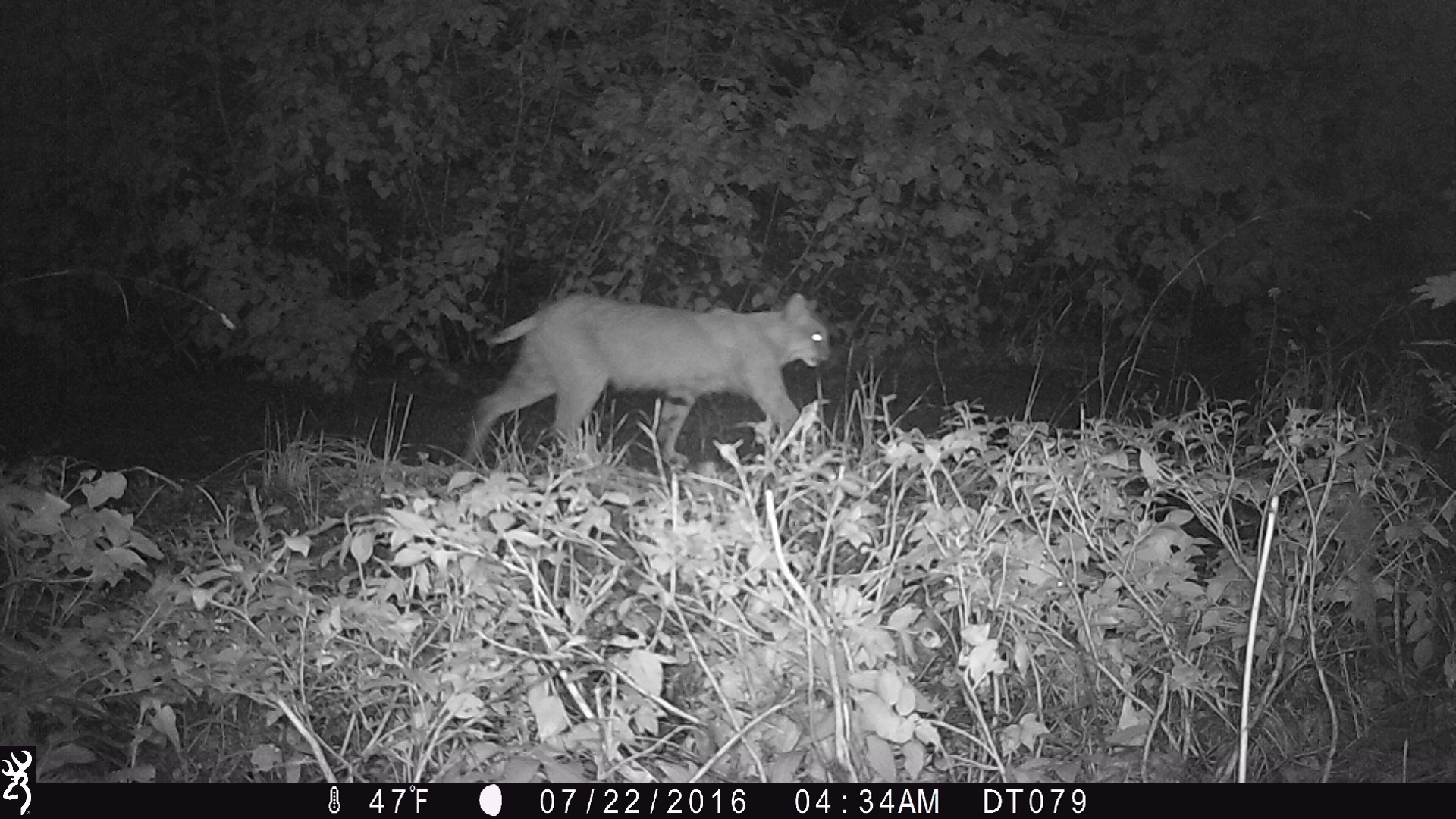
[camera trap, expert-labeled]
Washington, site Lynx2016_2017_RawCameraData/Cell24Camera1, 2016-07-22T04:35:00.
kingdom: Animalia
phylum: Chordata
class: Mammalia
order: Carnivora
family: Felidae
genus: Lynx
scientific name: Lynx rufus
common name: bobcat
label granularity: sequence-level